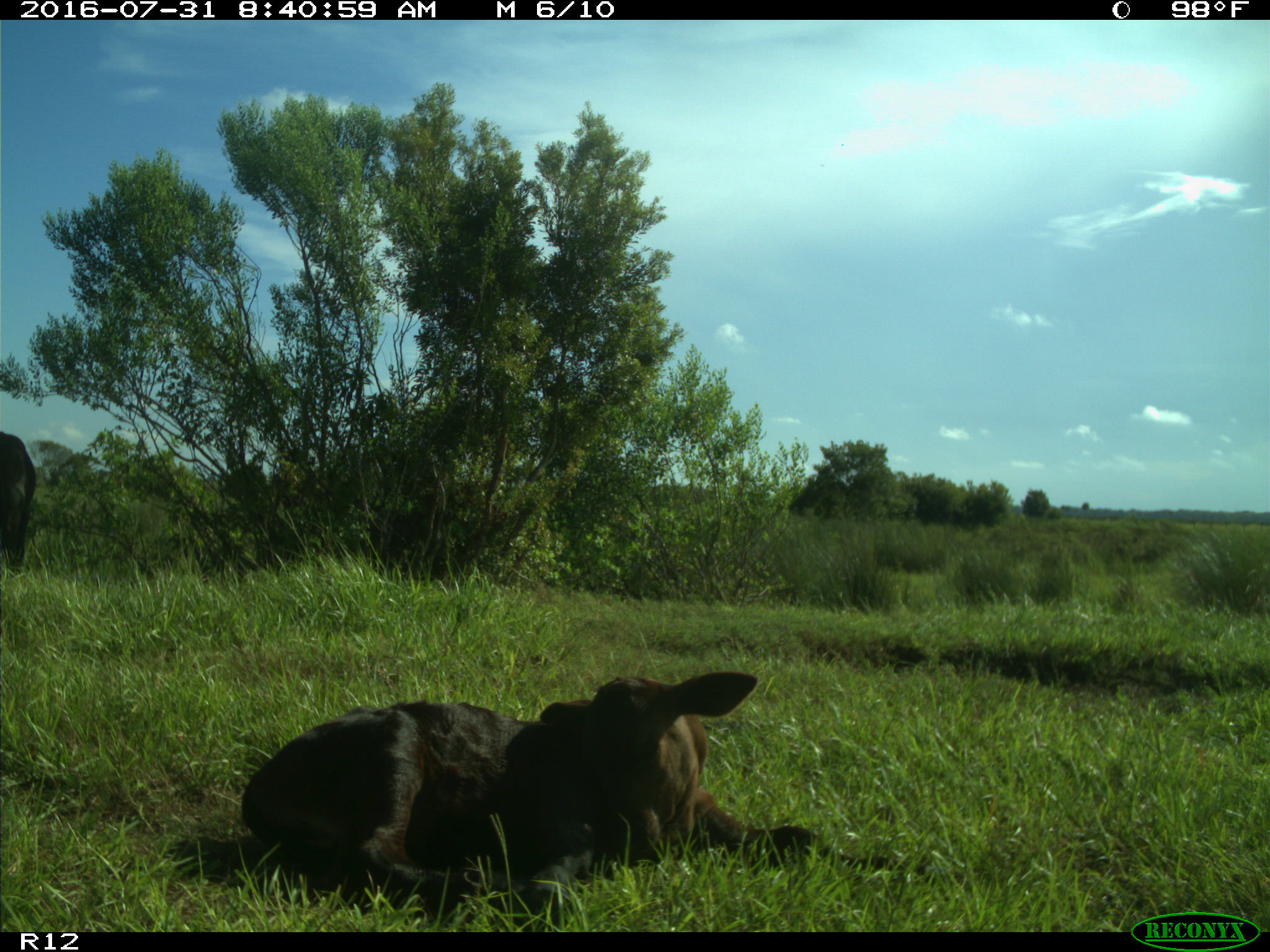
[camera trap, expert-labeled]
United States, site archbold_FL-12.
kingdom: Animalia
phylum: Chordata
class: Mammalia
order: Artiodactyla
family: Bovidae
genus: Bos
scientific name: Bos taurus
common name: domestic cow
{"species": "Bos taurus (domestic cow)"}